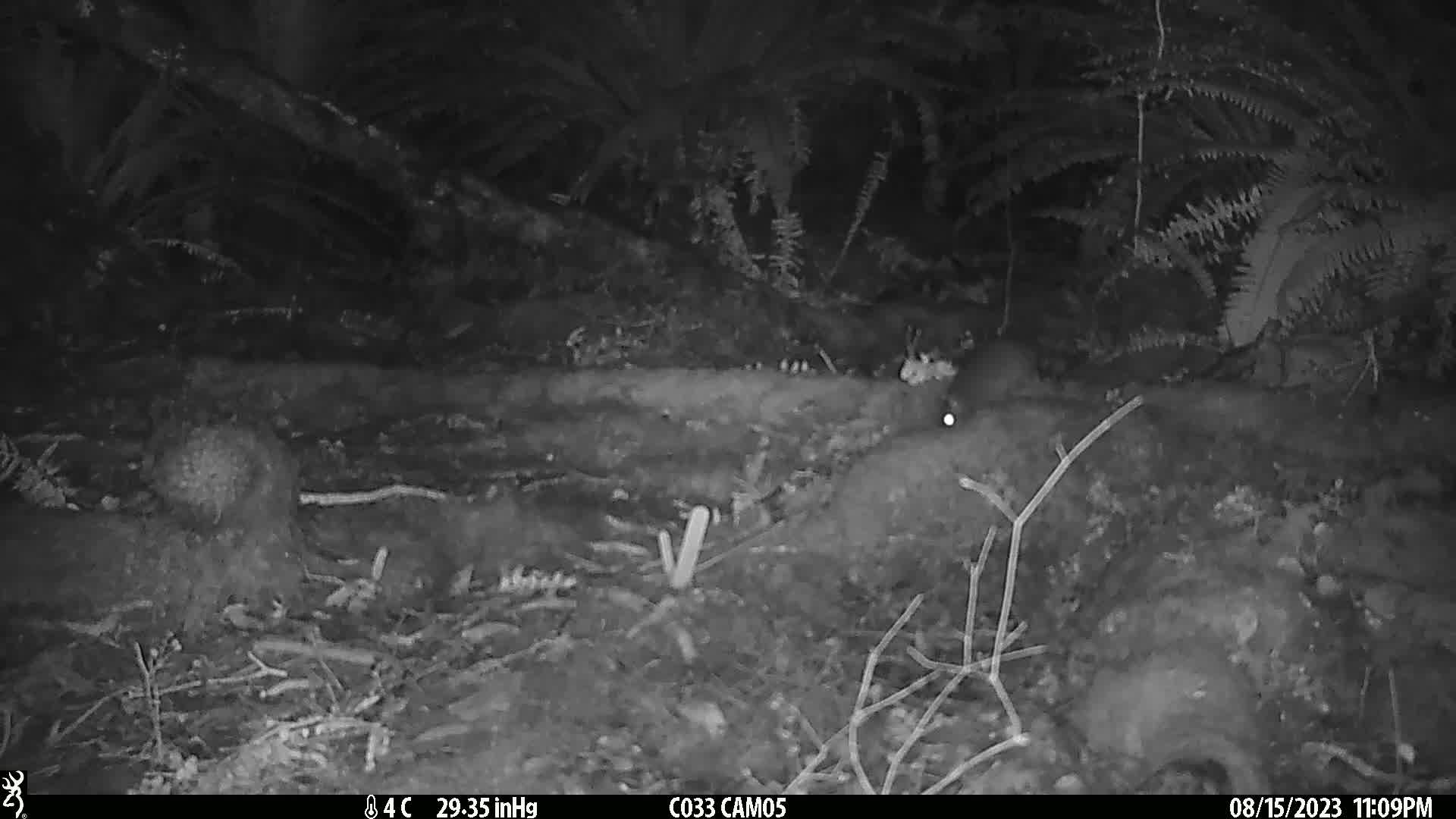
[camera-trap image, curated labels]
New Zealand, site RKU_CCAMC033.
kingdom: Animalia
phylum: Chordata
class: Mammalia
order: Rodentia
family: Muridae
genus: Rattus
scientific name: Rattus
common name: rat